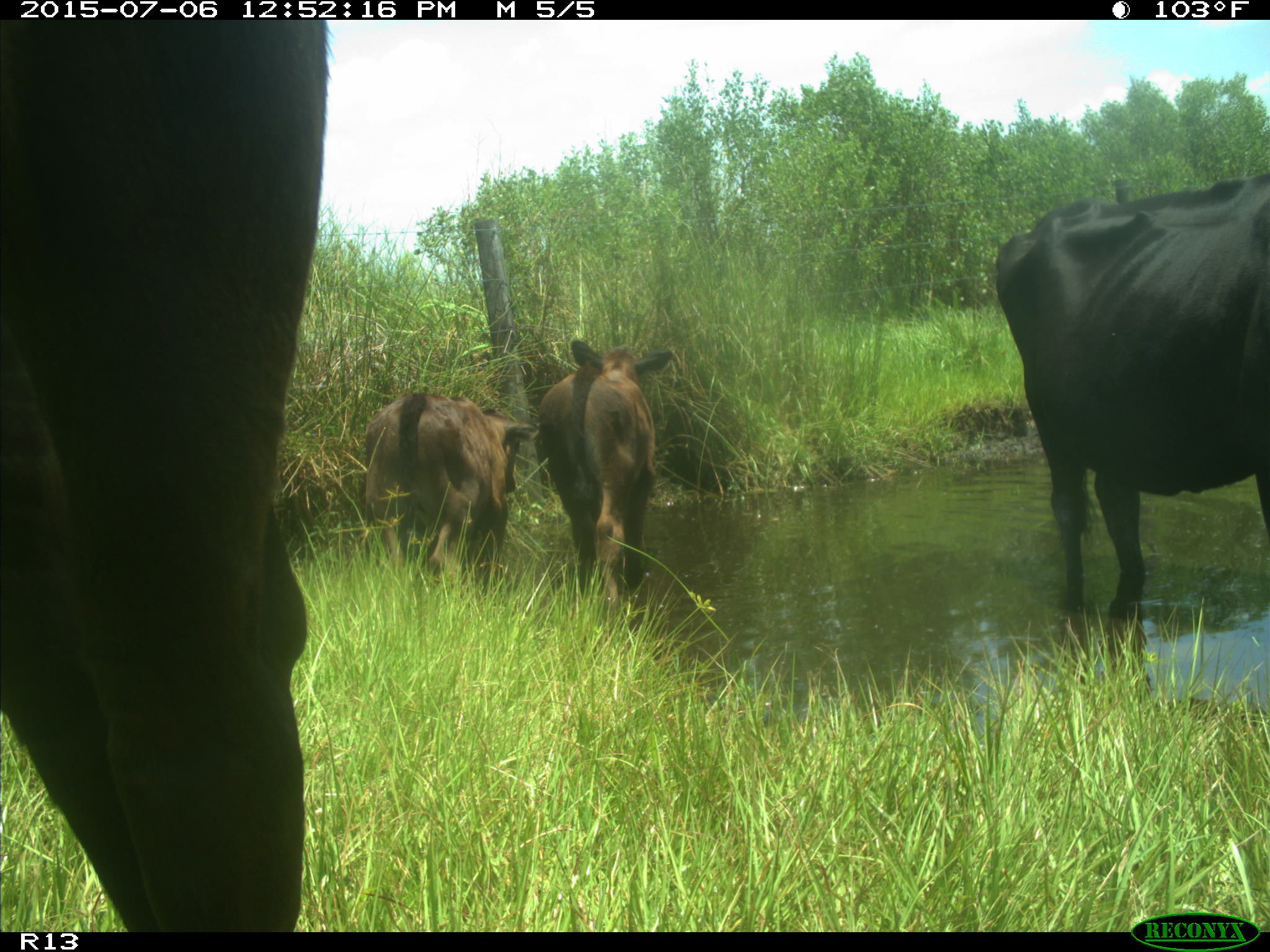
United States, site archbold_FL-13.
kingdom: Animalia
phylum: Chordata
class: Mammalia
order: Artiodactyla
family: Bovidae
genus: Bos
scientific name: Bos taurus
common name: domestic cow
Bos taurus (domestic cow).